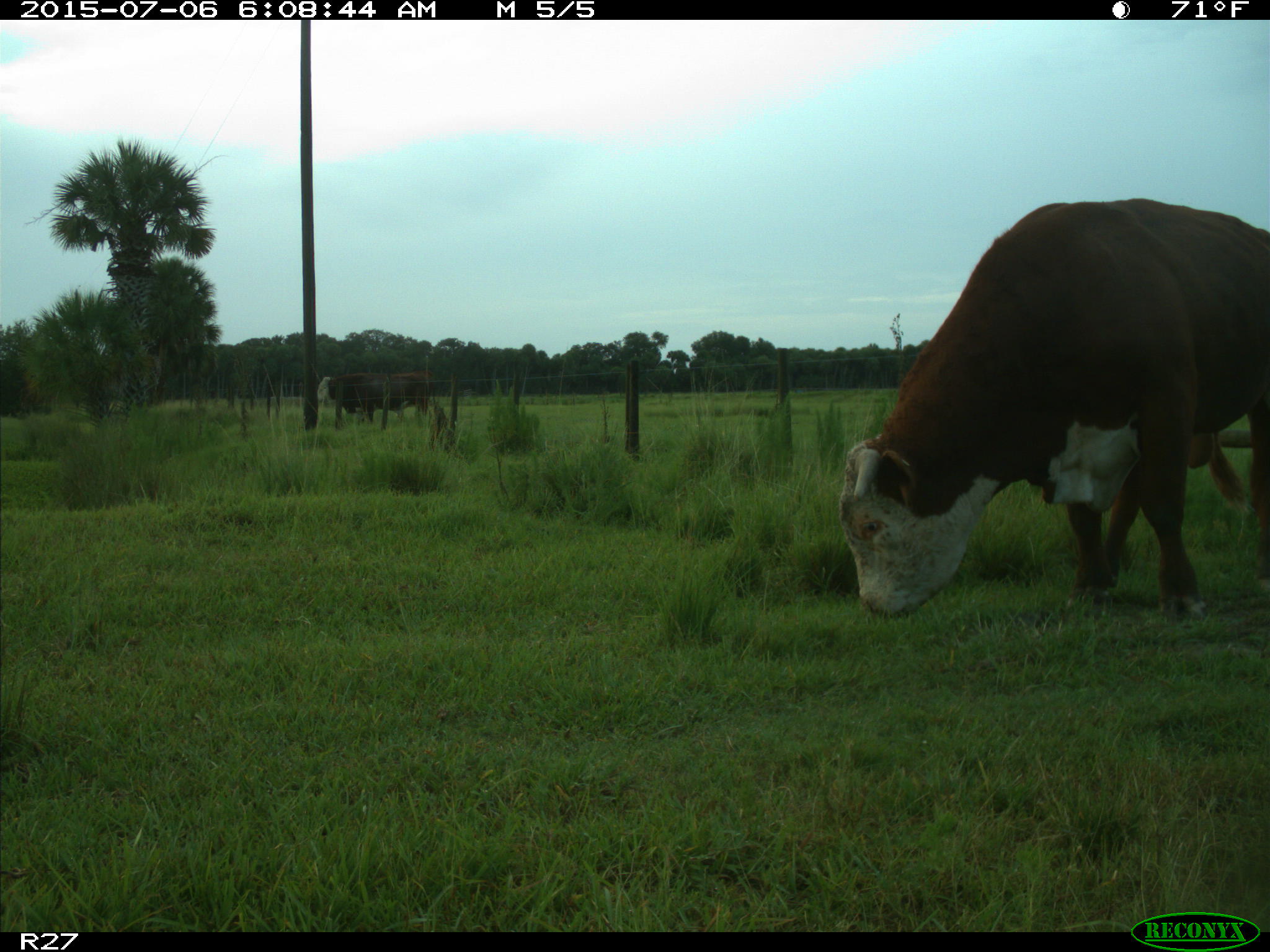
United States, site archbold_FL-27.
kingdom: Animalia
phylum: Chordata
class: Mammalia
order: Artiodactyla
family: Bovidae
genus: Bos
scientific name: Bos taurus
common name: domestic cow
Bos taurus (domestic cow).